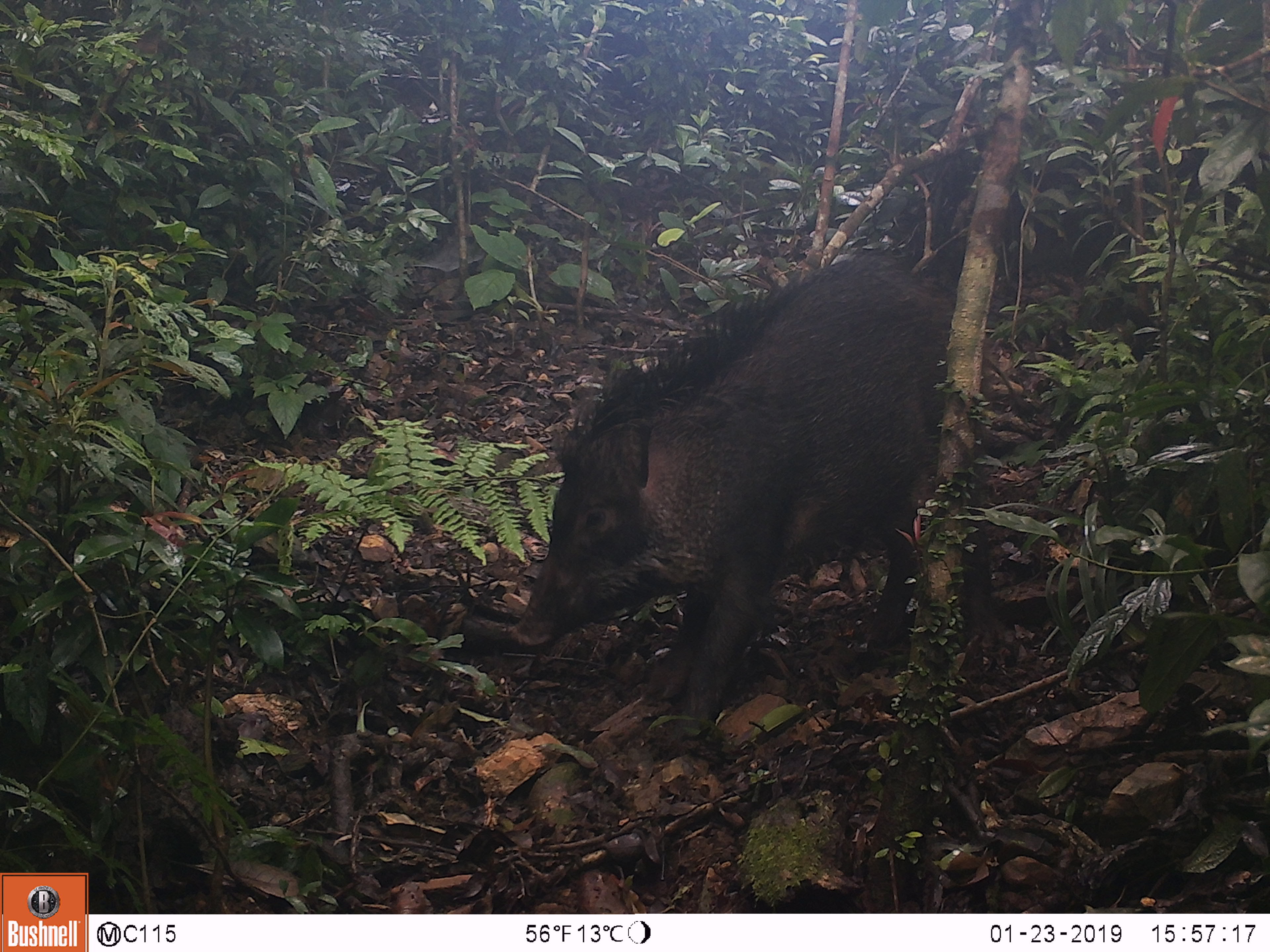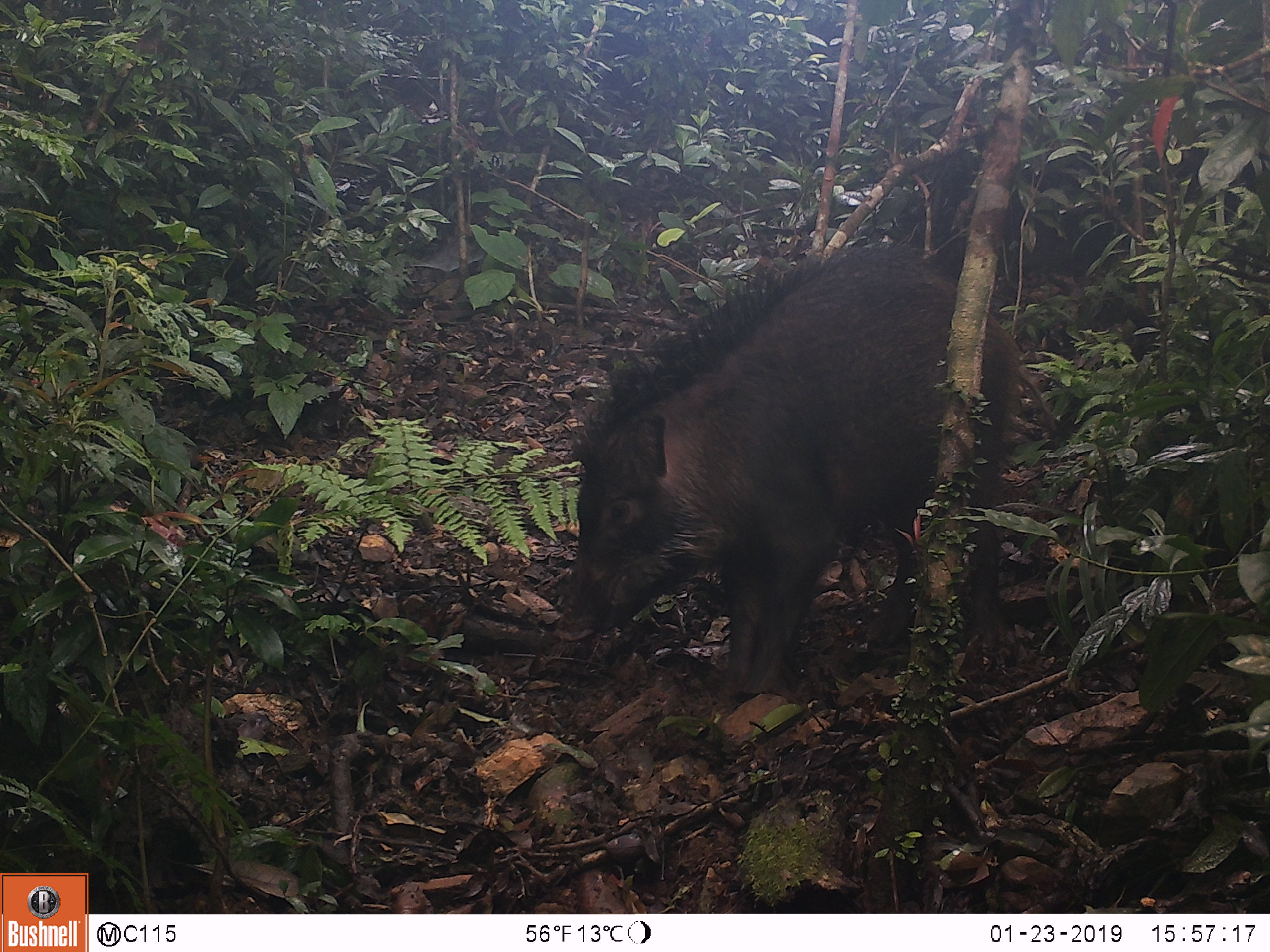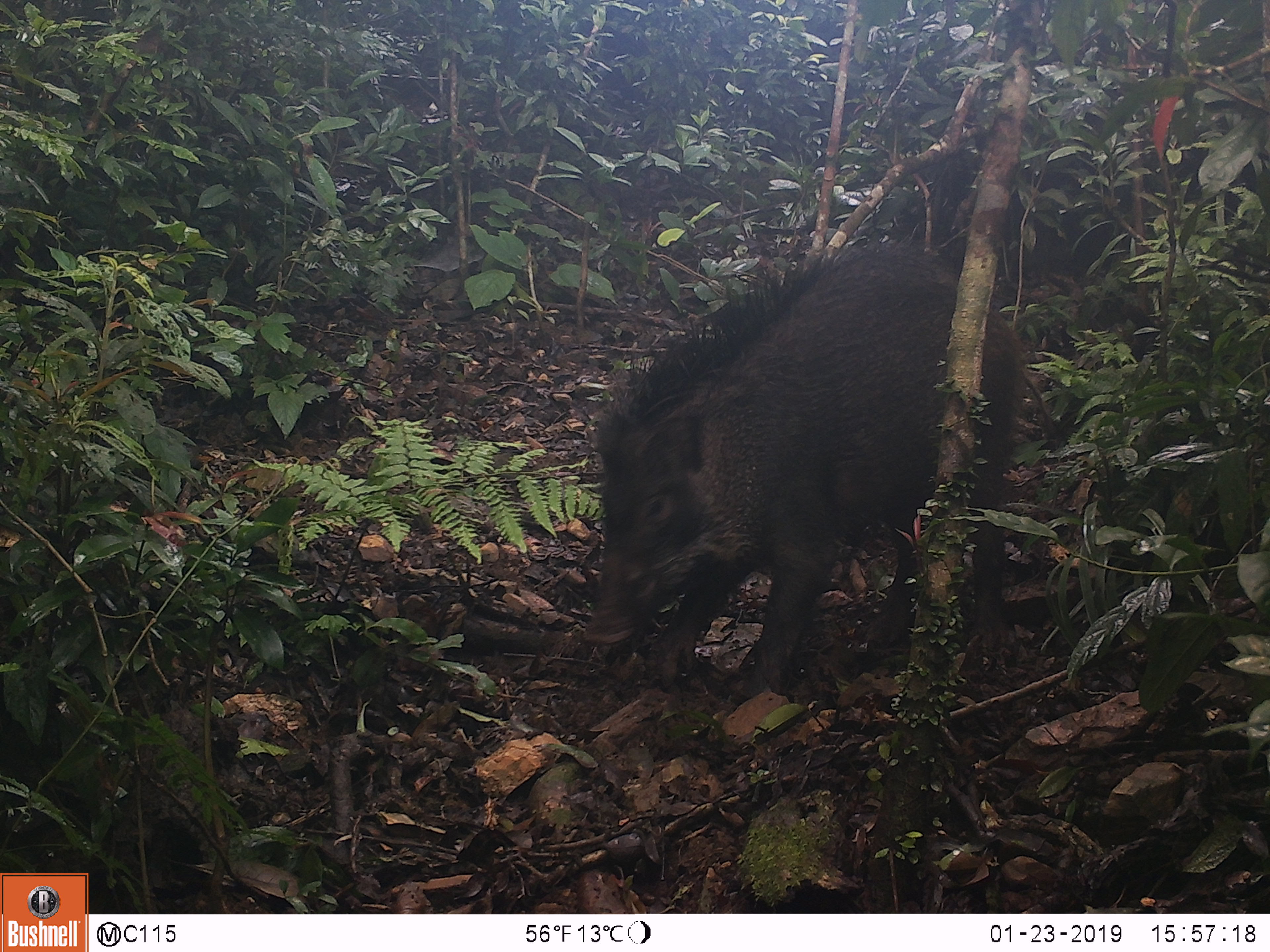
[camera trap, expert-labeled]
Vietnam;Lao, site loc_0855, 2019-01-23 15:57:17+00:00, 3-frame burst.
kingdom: Animalia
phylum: Chordata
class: Mammalia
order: Artiodactyla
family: Suidae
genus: Sus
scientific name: Sus scrofa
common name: eurasian wild pig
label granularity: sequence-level